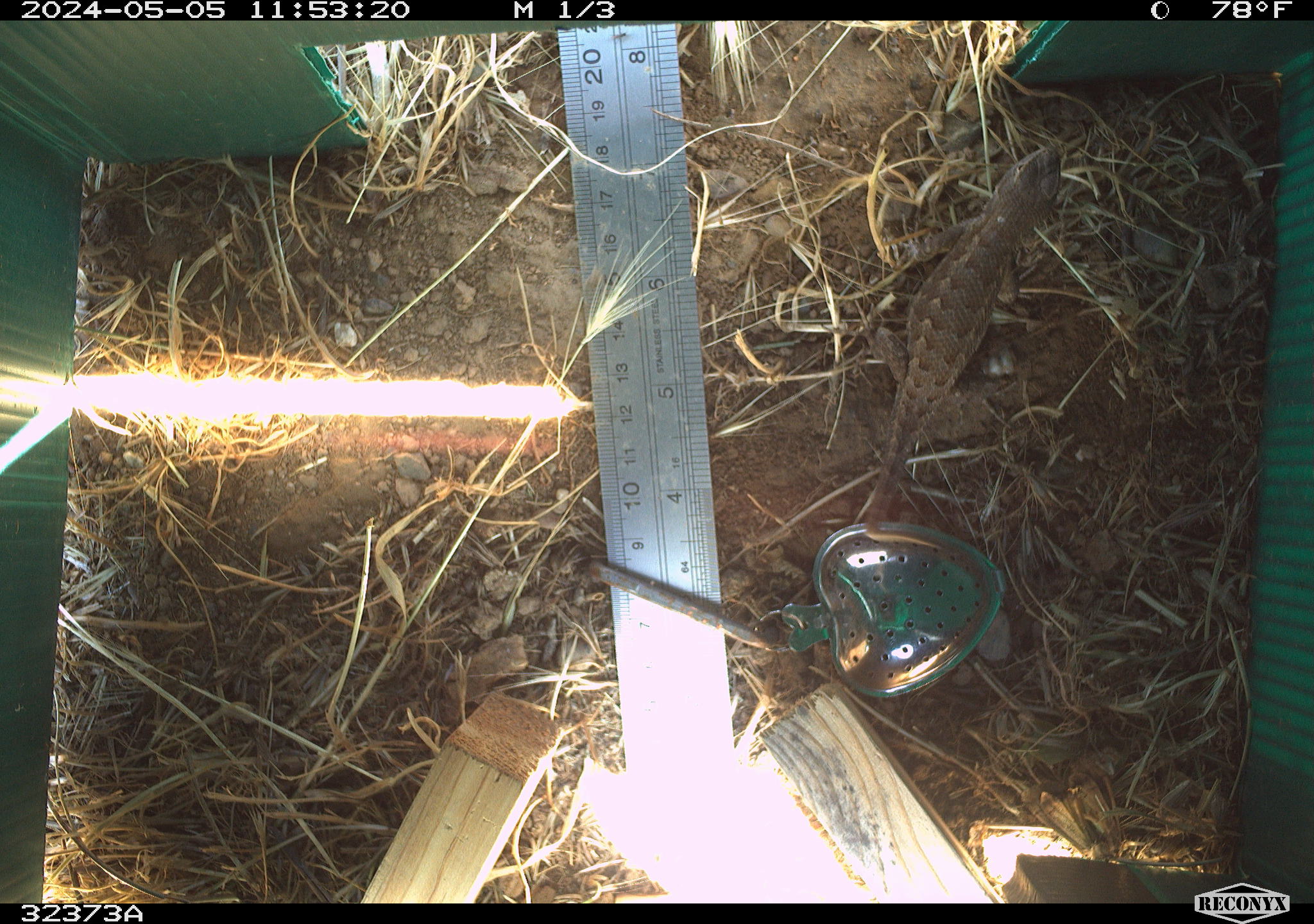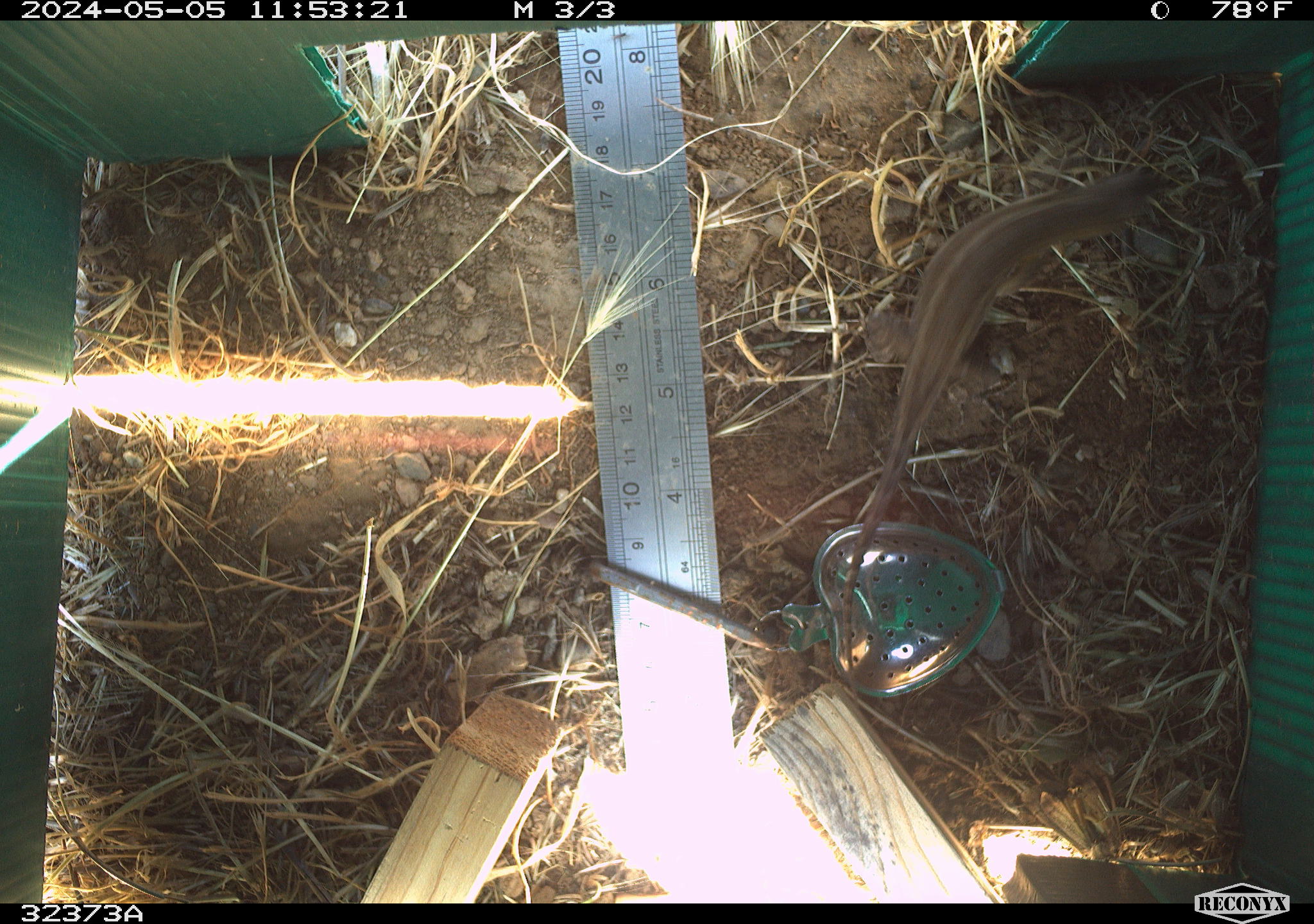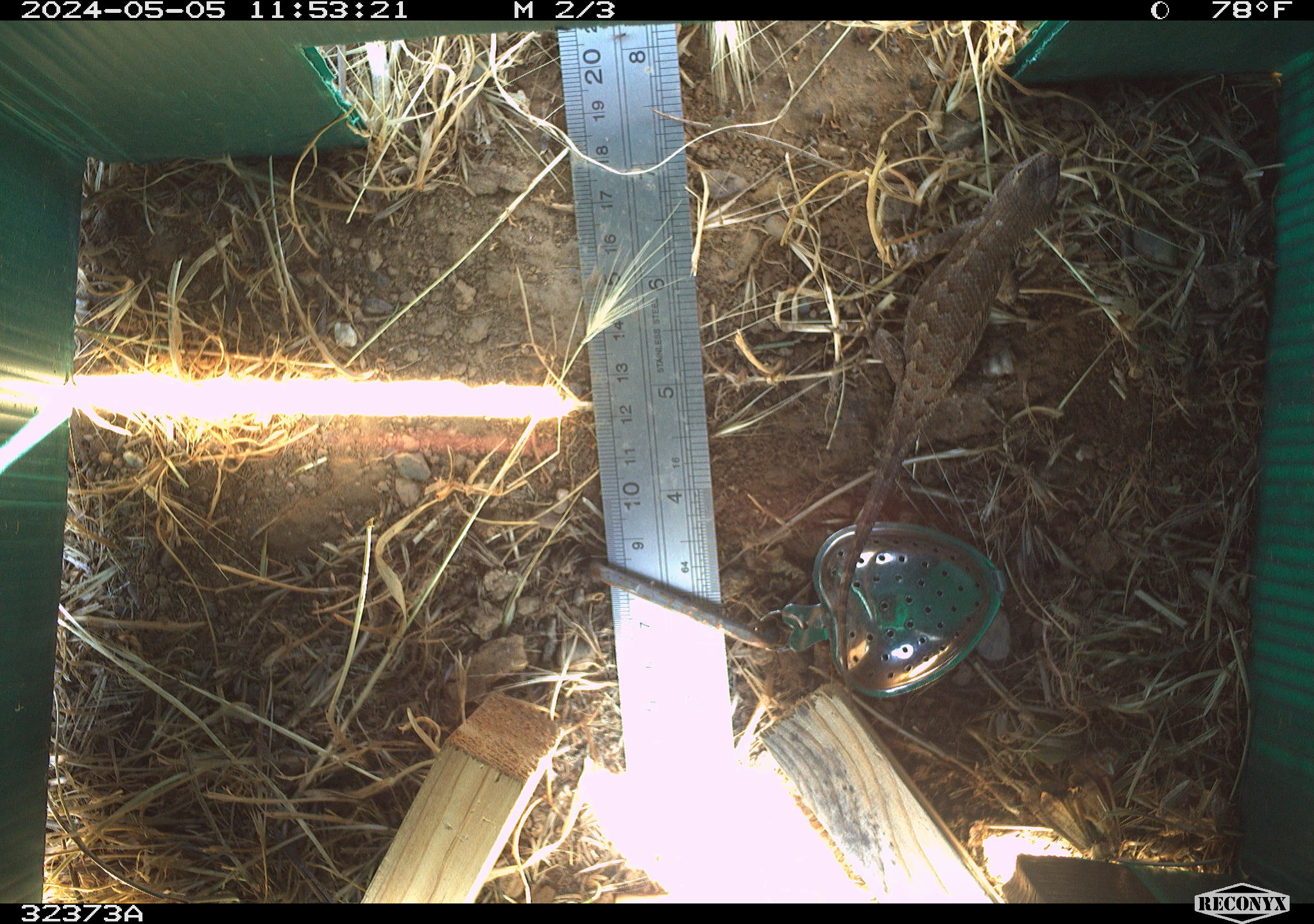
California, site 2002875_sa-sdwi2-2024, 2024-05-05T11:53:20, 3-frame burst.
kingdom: Animalia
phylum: Chordata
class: Reptilia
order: Squamata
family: Phrynosomatidae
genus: Sceloporus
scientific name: Sceloporus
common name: spiny lizards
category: sceloporus species